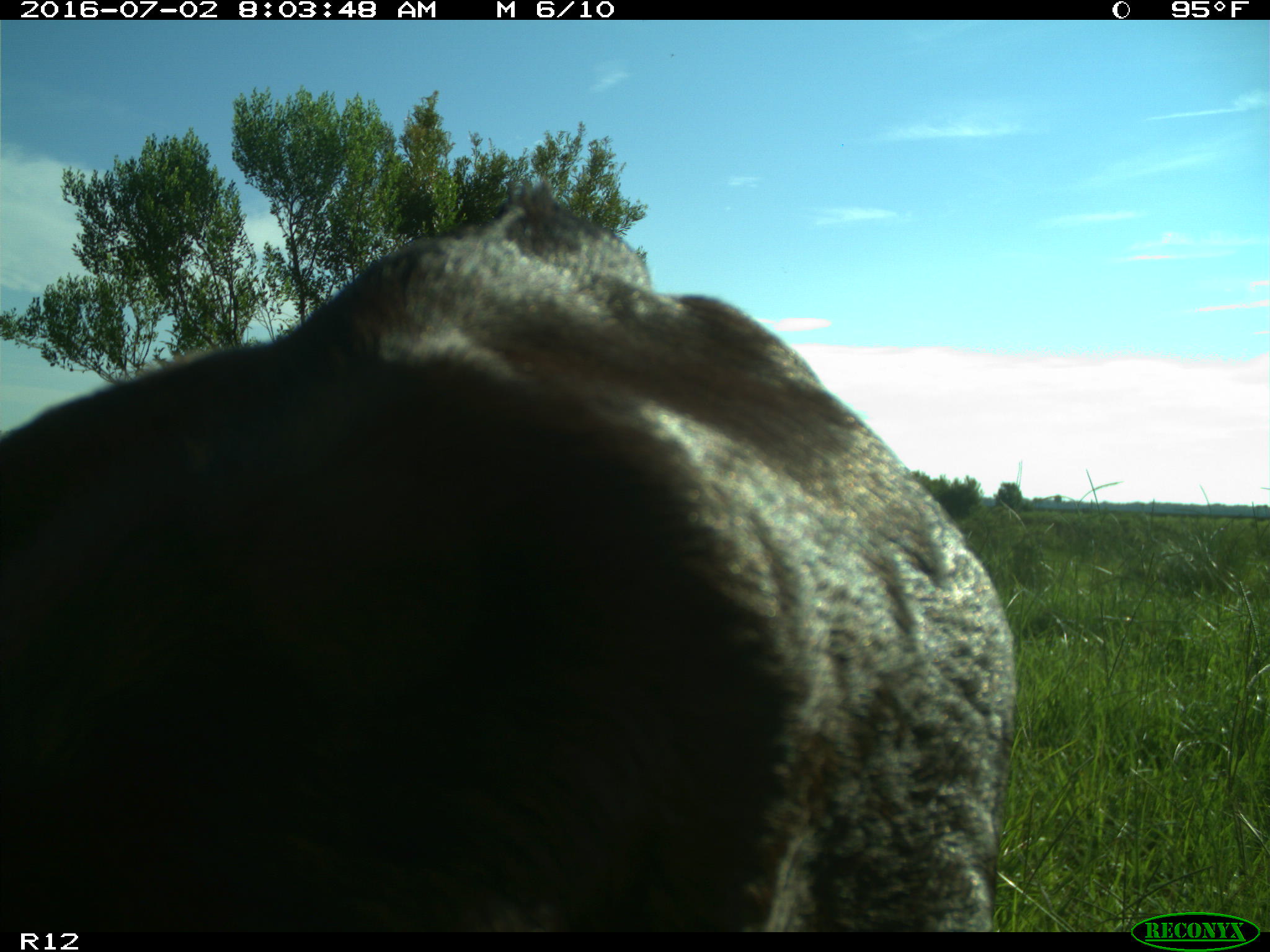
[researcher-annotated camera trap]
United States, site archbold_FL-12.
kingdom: Animalia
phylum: Chordata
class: Mammalia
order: Artiodactyla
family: Bovidae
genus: Bos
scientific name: Bos taurus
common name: domestic cow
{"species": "Bos taurus (domestic cow)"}